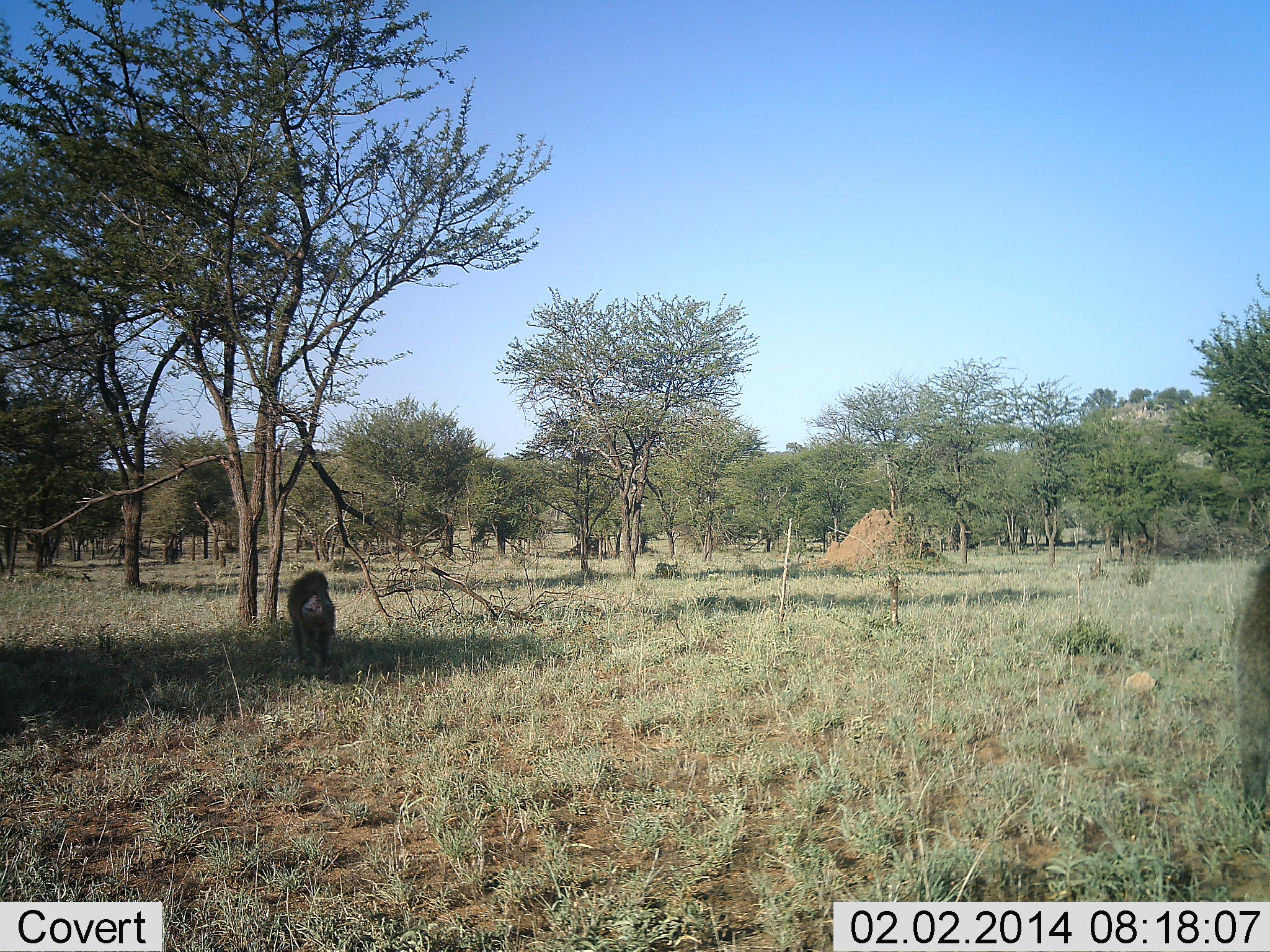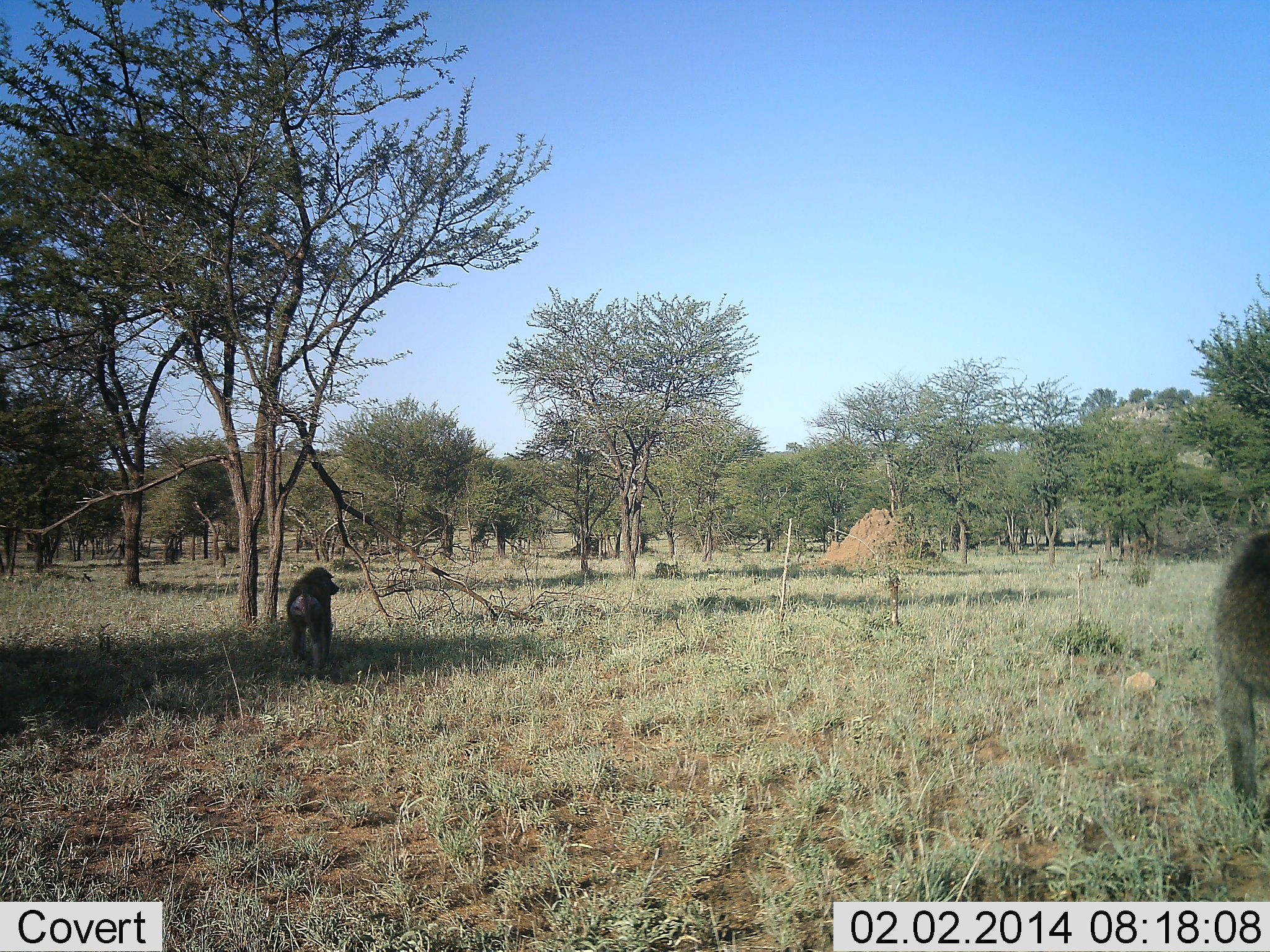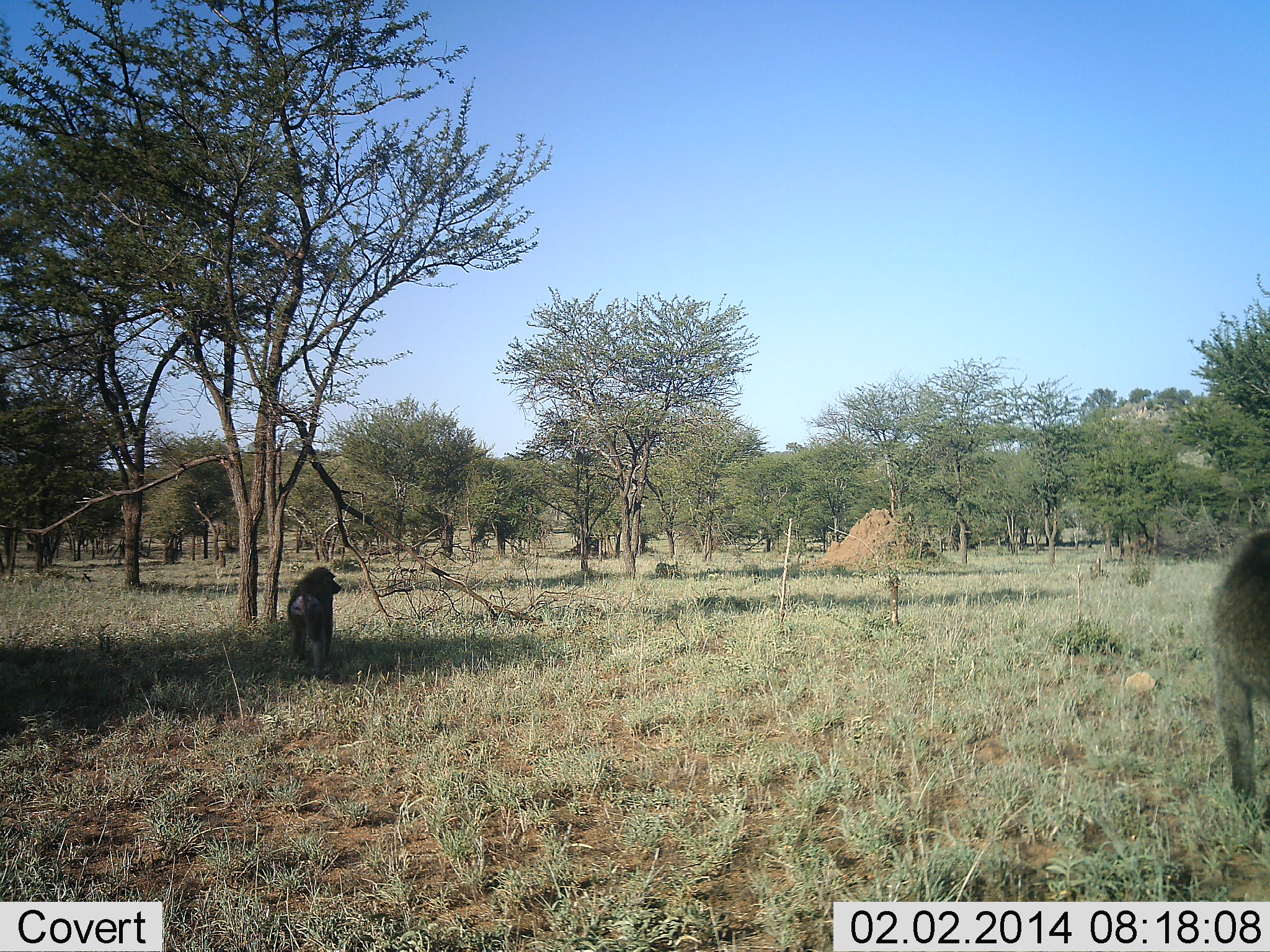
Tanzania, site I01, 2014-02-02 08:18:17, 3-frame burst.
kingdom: Animalia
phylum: Chordata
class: Mammalia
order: Primates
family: Cercopithecidae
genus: Papio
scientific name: Papio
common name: baboon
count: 2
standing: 50%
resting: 0%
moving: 60%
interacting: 0%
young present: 0%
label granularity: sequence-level